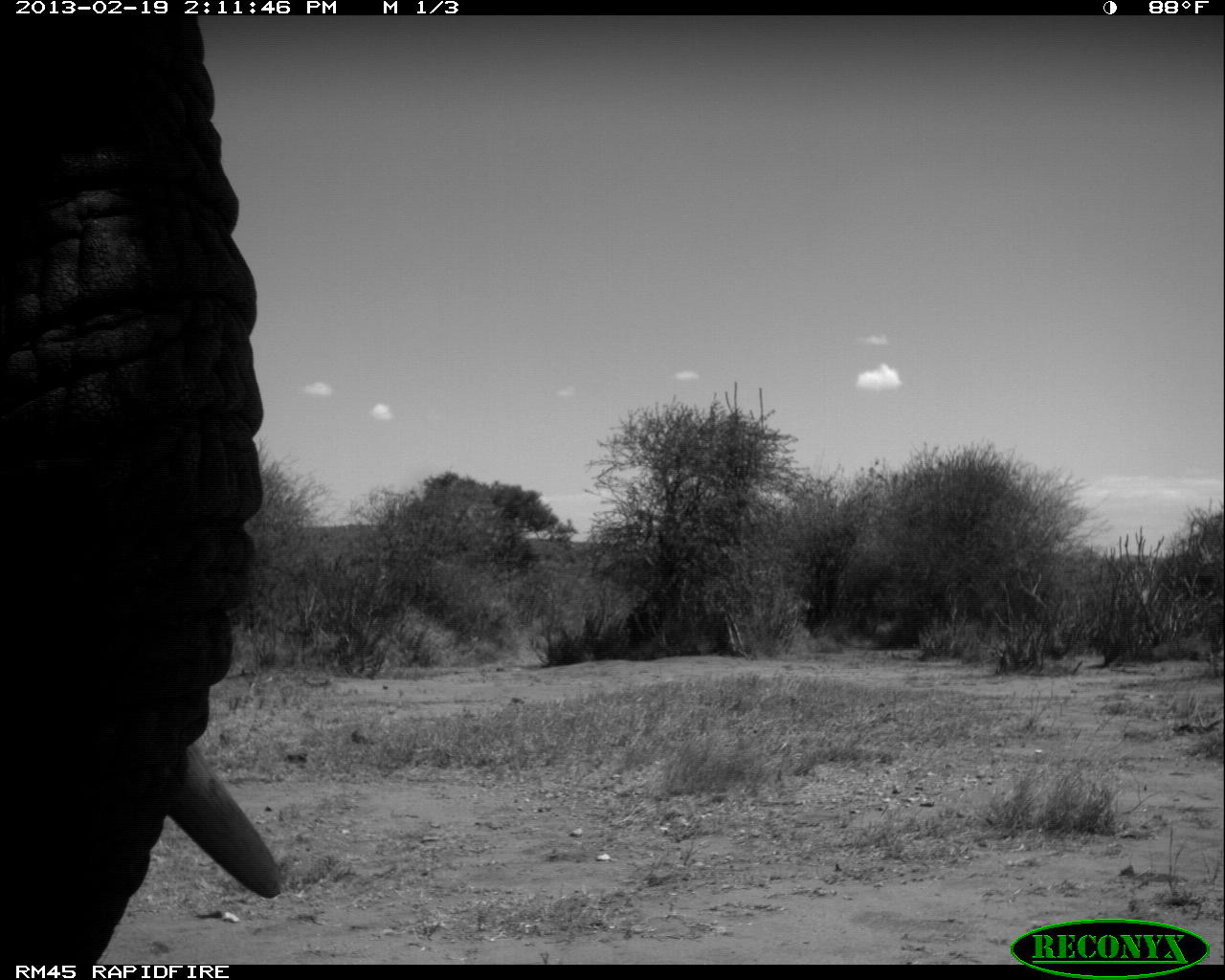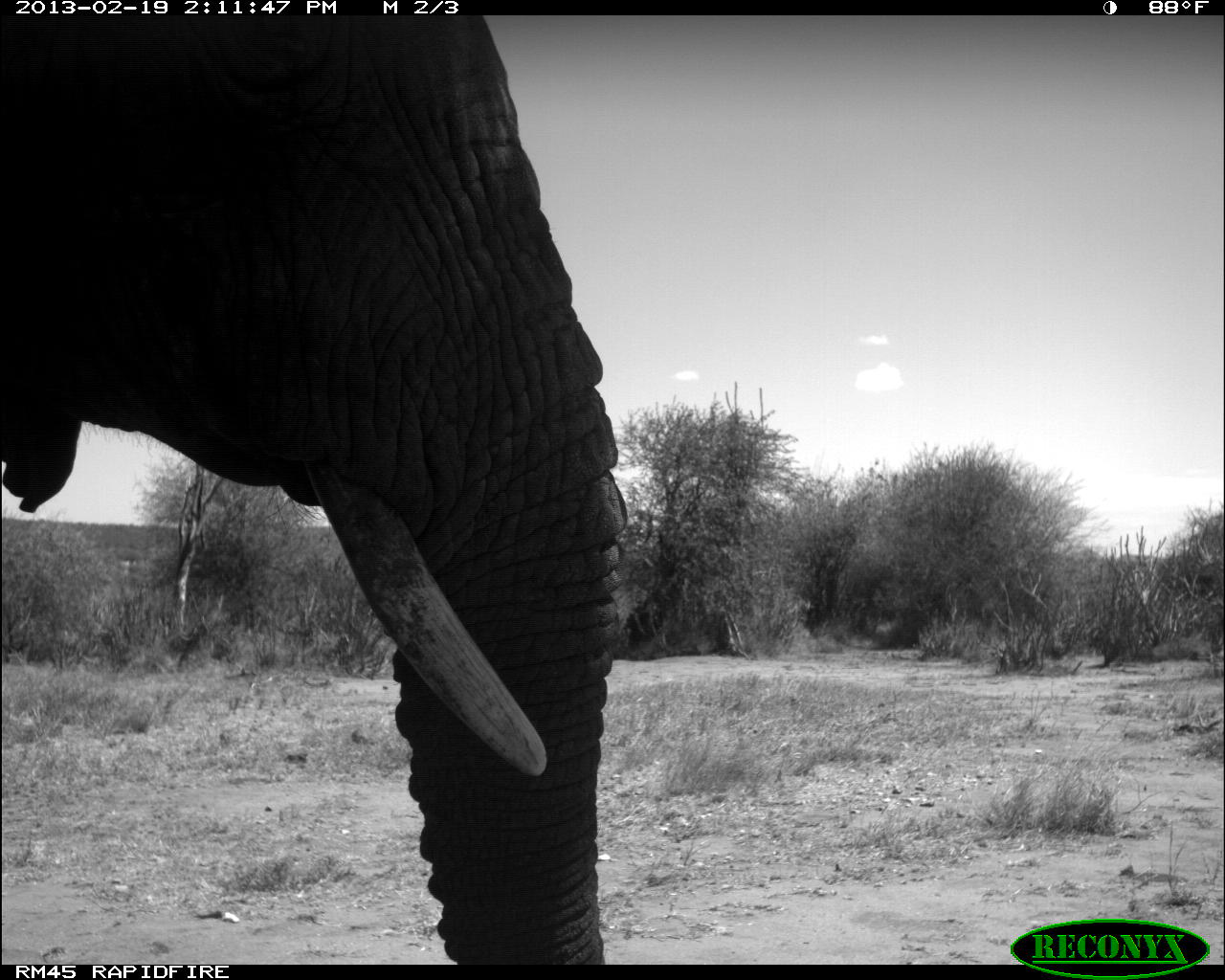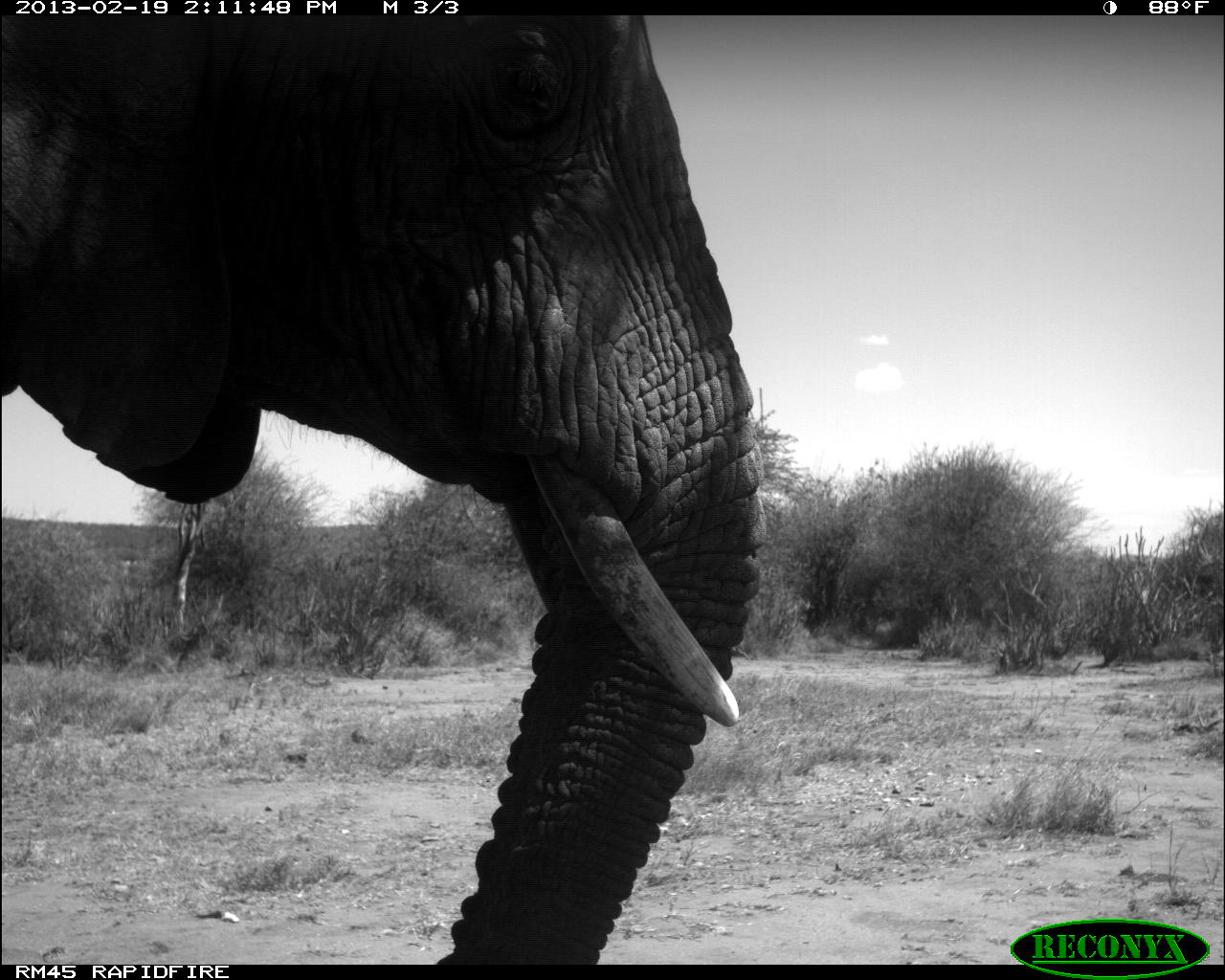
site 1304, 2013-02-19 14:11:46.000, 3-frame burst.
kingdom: Animalia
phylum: Chordata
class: Mammalia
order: Proboscidea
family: Elephantidae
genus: Loxodonta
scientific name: Loxodonta africana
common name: african bush elephant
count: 1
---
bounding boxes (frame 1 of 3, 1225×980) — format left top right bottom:
loxodonta africana: 1 14 287 963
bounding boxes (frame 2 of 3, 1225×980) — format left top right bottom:
loxodonta africana: 3 20 629 964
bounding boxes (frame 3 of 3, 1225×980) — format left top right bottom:
loxodonta africana: 1 15 767 965